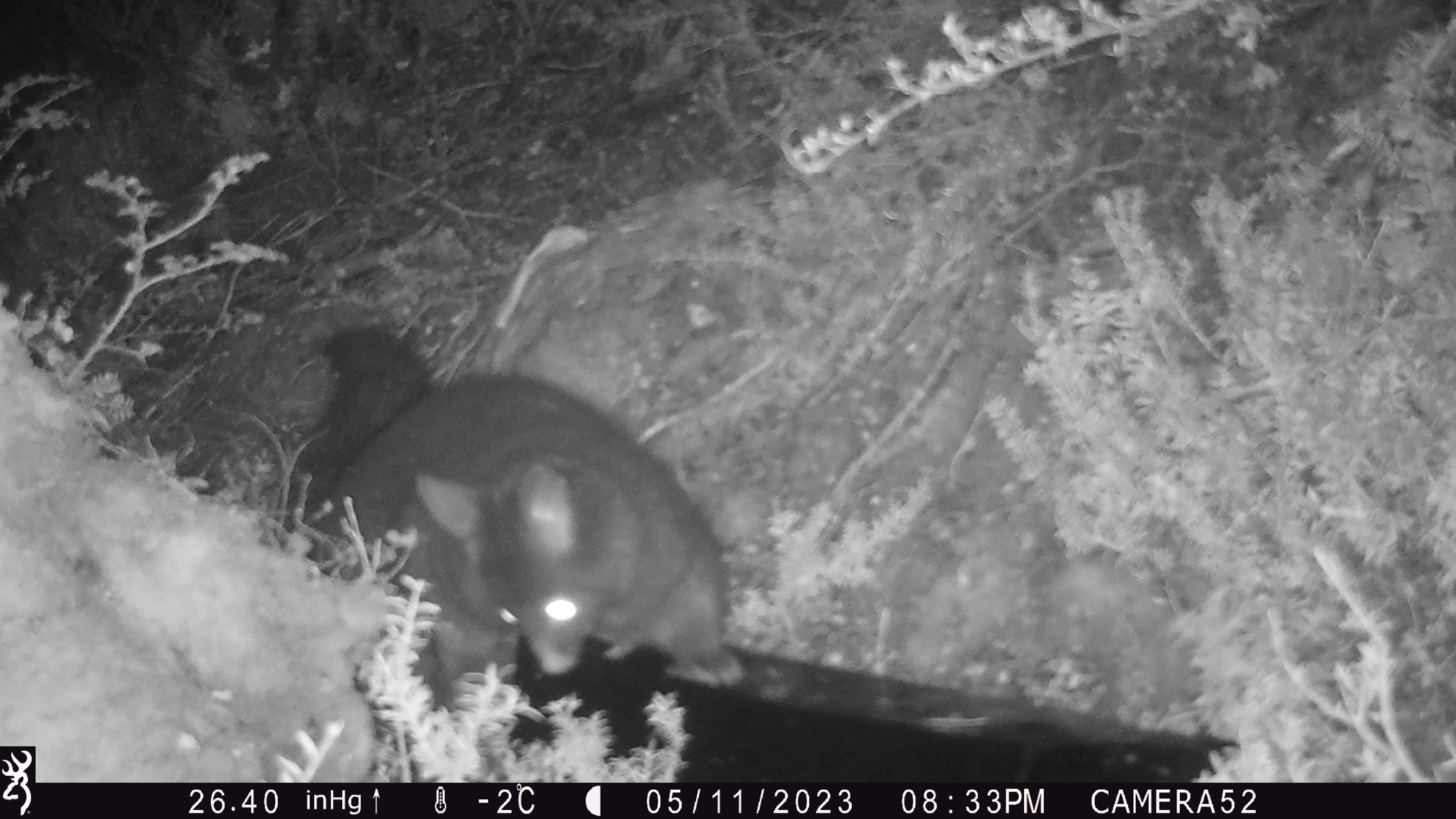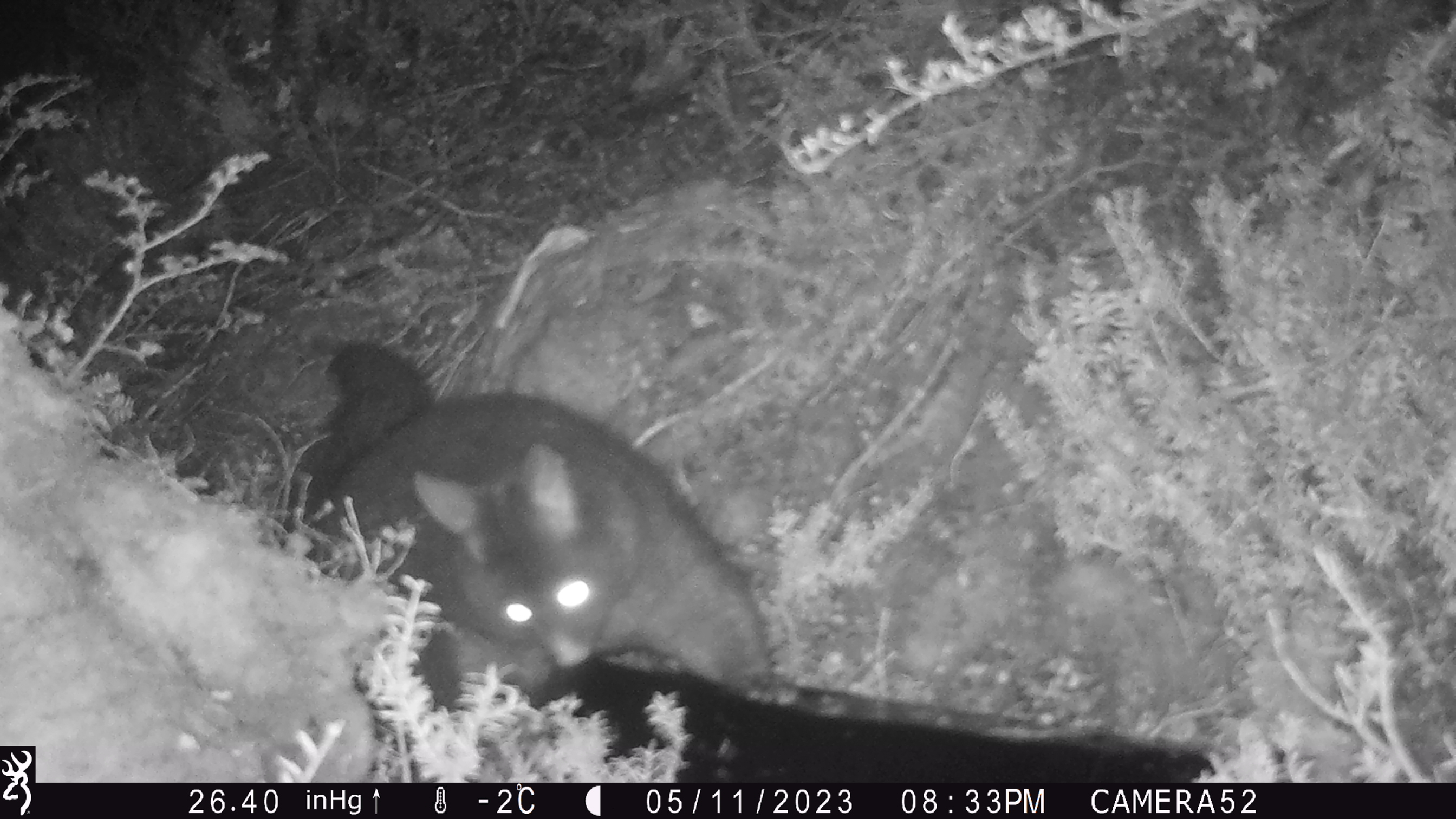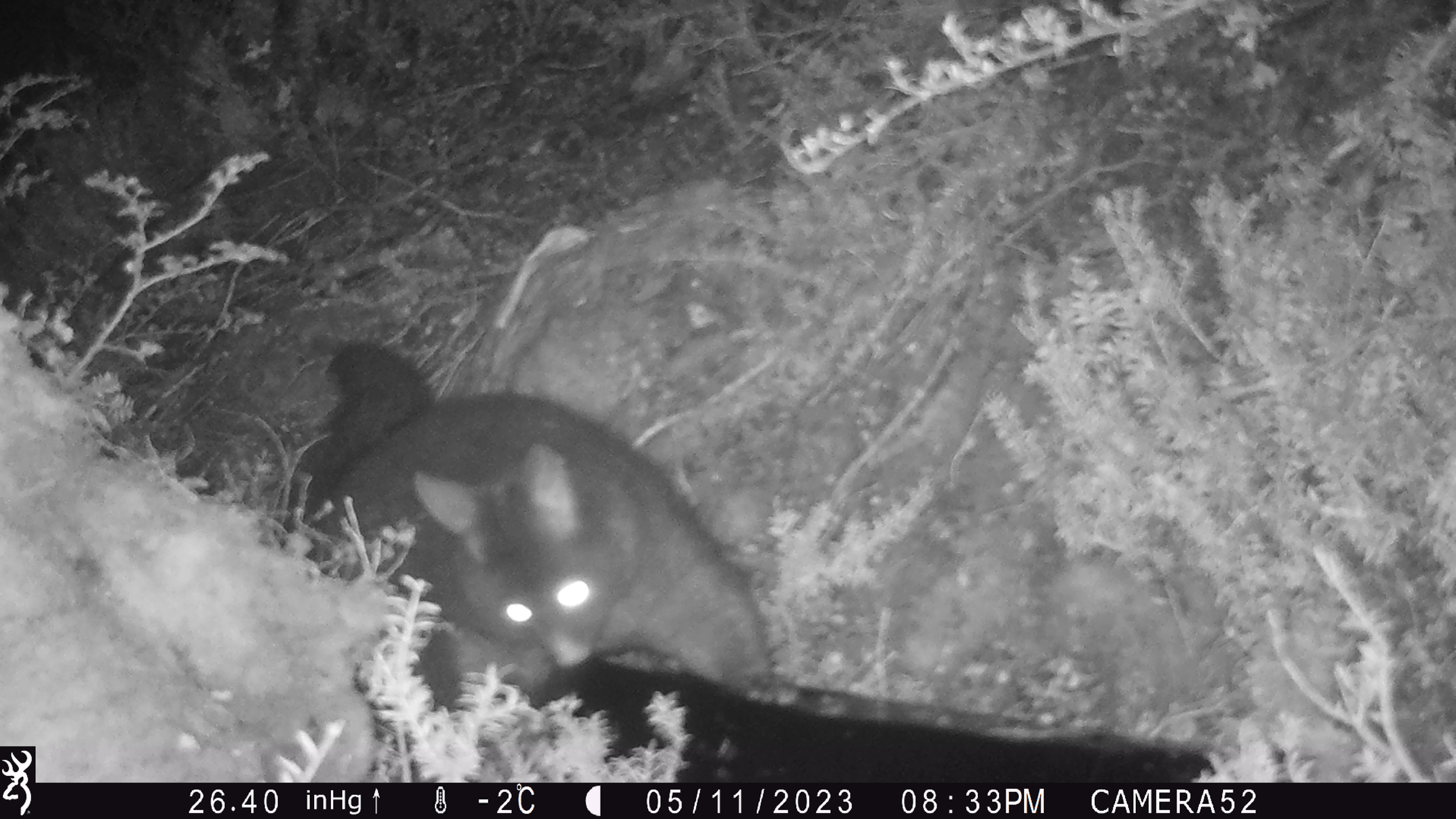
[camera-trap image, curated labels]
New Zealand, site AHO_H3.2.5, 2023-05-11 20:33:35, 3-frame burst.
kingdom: Animalia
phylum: Chordata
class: Mammalia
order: Carnivora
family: Mustelidae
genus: Mustela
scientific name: Mustela erminea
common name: stoat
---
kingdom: Animalia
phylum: Chordata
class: Mammalia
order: Diprotodontia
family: Phalangeridae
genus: Trichosurus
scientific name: Trichosurus vulpecula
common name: common brushtail possum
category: possum